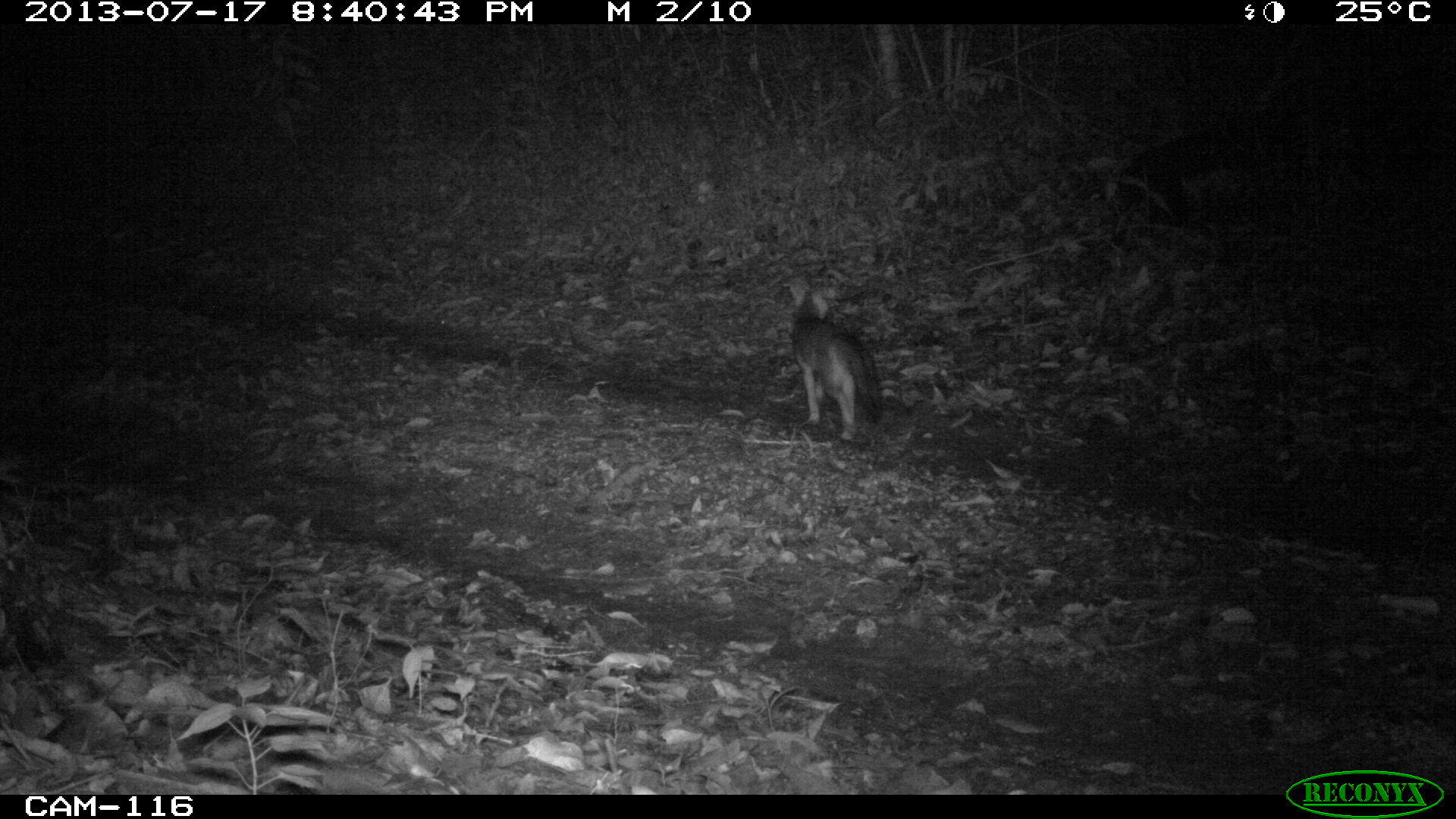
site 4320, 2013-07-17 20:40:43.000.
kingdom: Animalia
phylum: Chordata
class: Mammalia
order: Carnivora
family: Canidae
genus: Urocyon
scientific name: Urocyon cinereoargenteus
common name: gray fox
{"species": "Urocyon cinereoargenteus (gray fox)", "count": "1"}